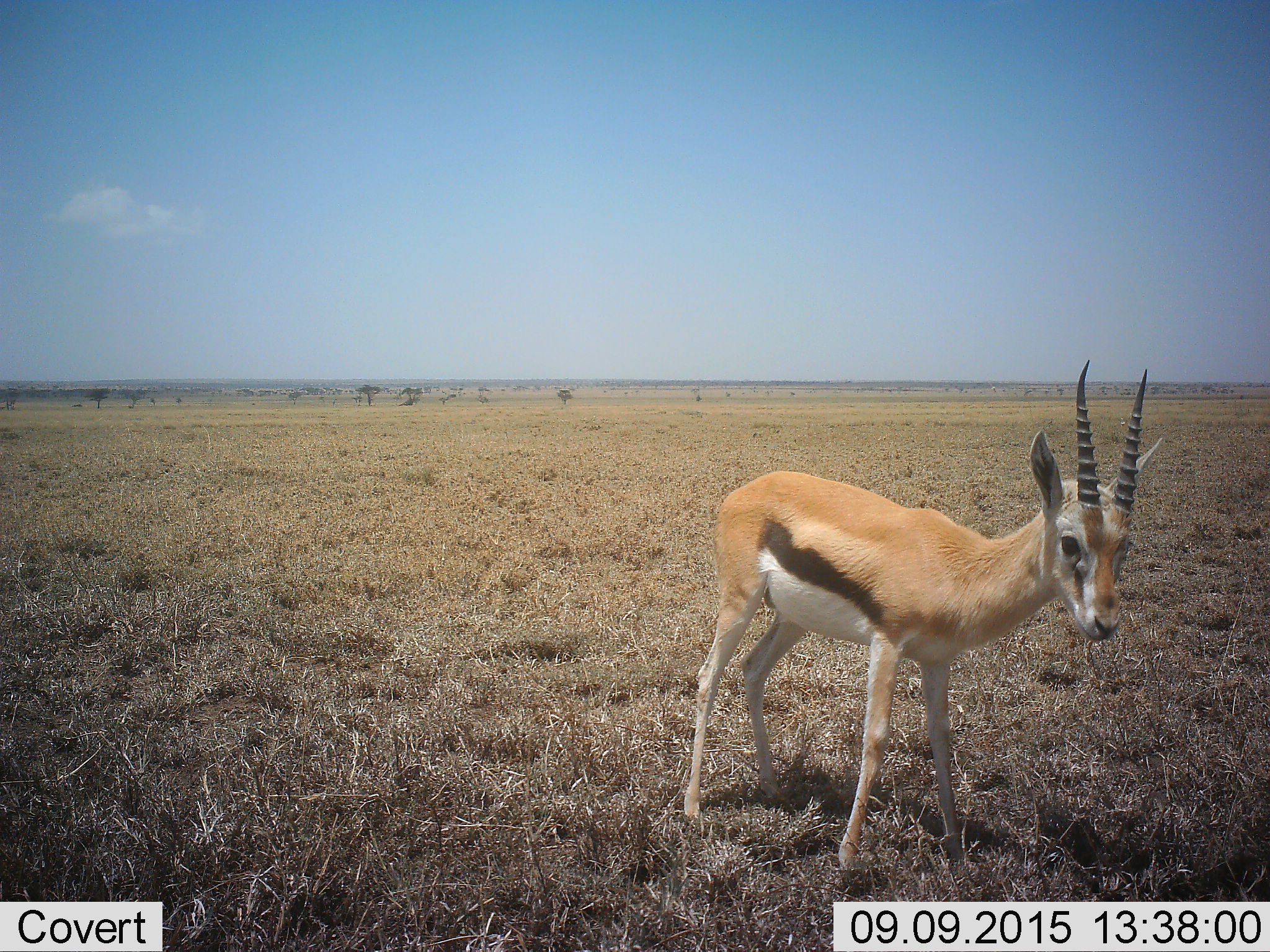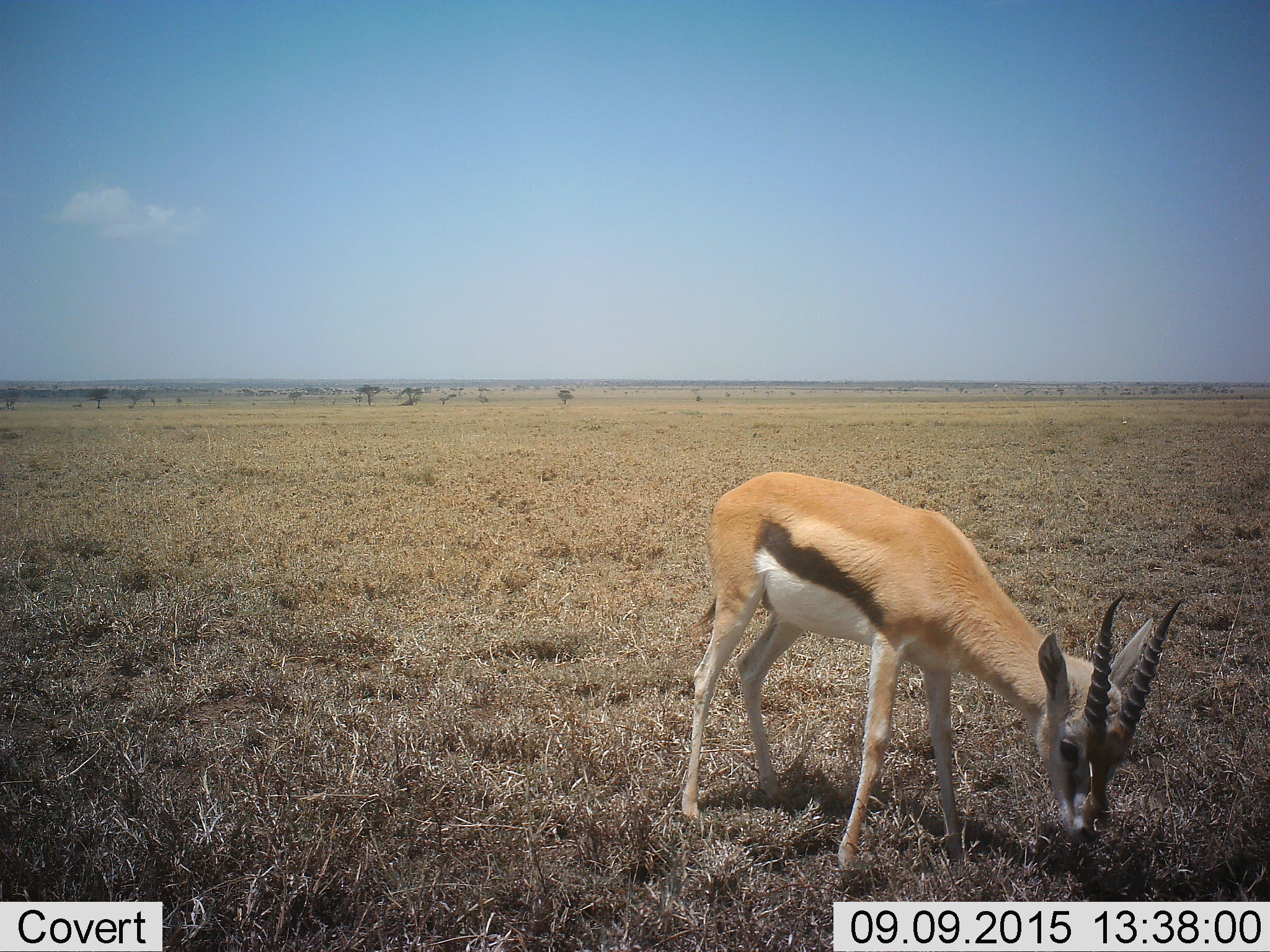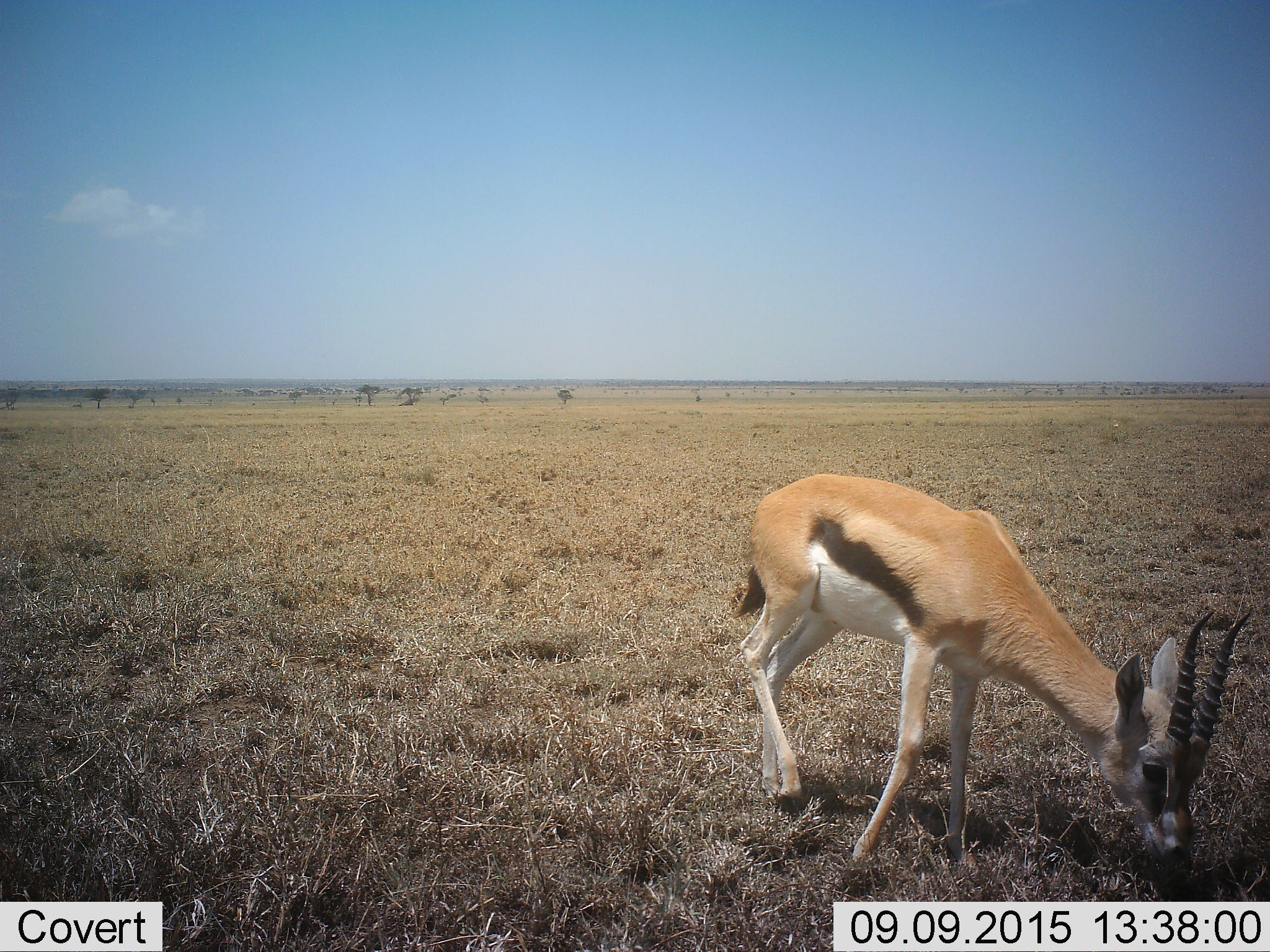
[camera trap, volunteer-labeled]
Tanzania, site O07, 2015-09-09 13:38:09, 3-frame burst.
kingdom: Animalia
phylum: Chordata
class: Mammalia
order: Artiodactyla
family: Bovidae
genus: Eudorcas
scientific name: Eudorcas thomsonii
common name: thomson's gazelle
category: gazellethomsons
Gazellethomsons (thomson's gazelle) (Eudorcas thomsonii), count 1. Behavior (volunteer vote fractions): standing 50%, resting 0%, moving 17%, interacting 0%. Young present (vote fraction): 33%. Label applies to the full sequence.